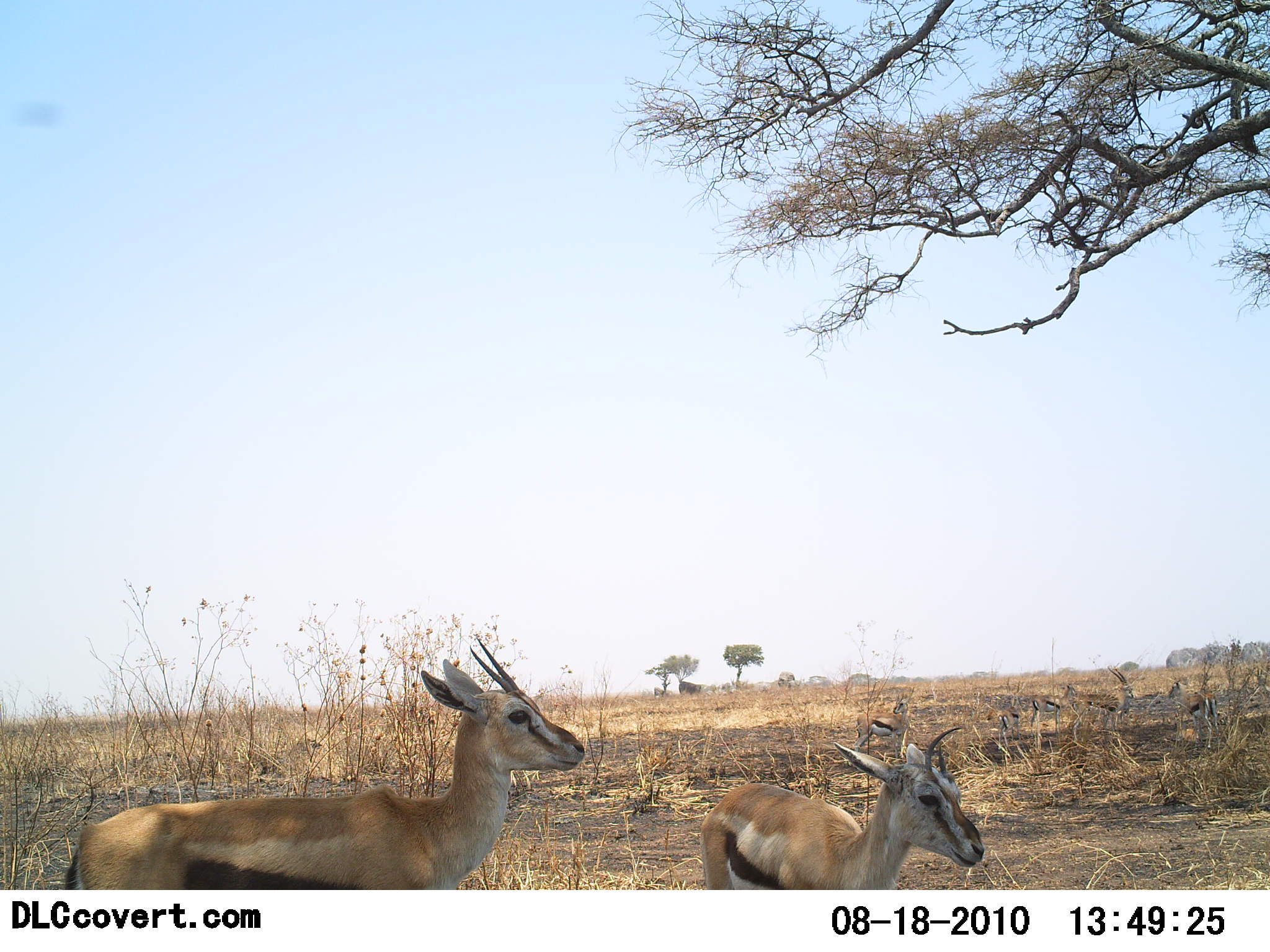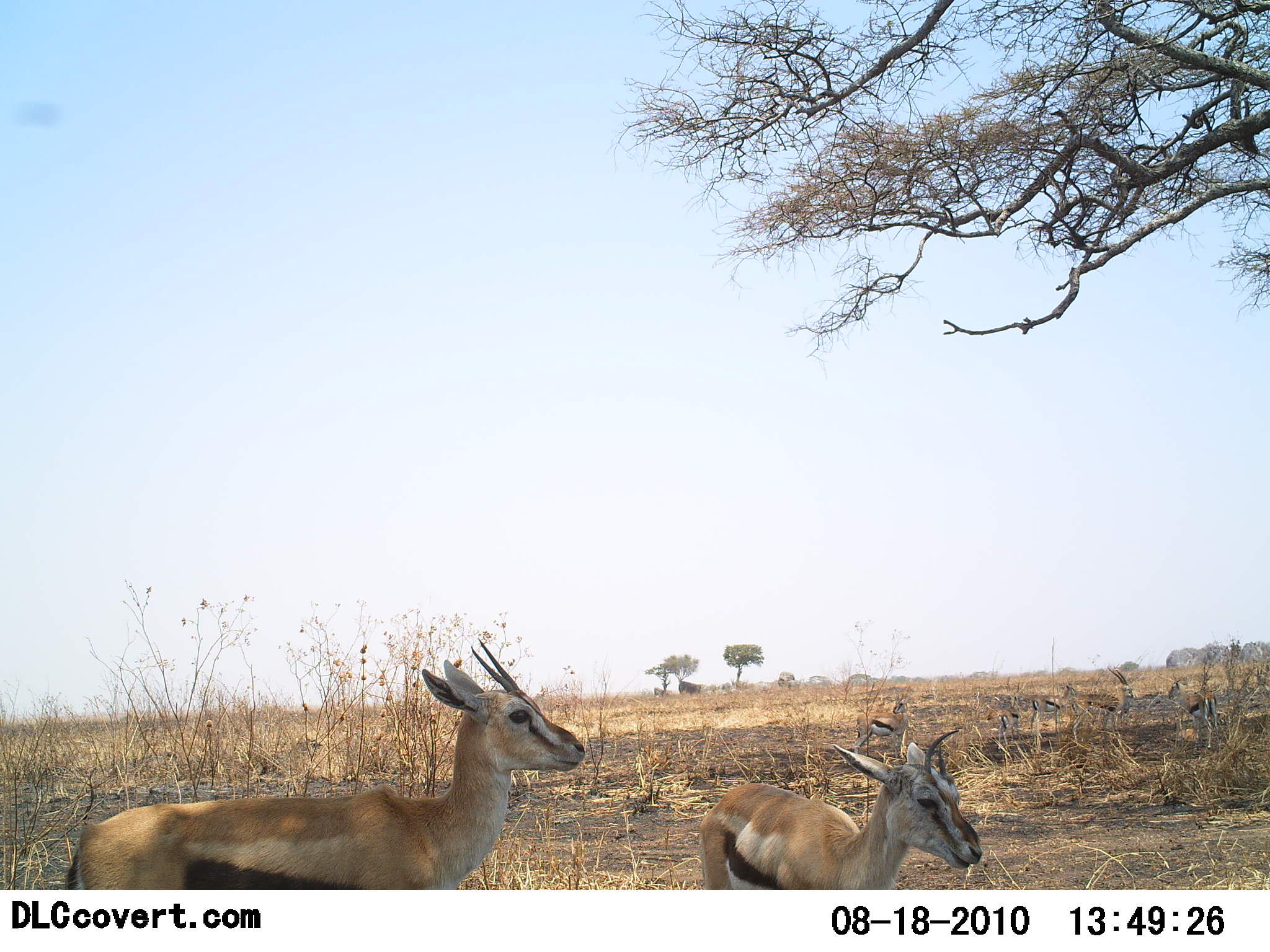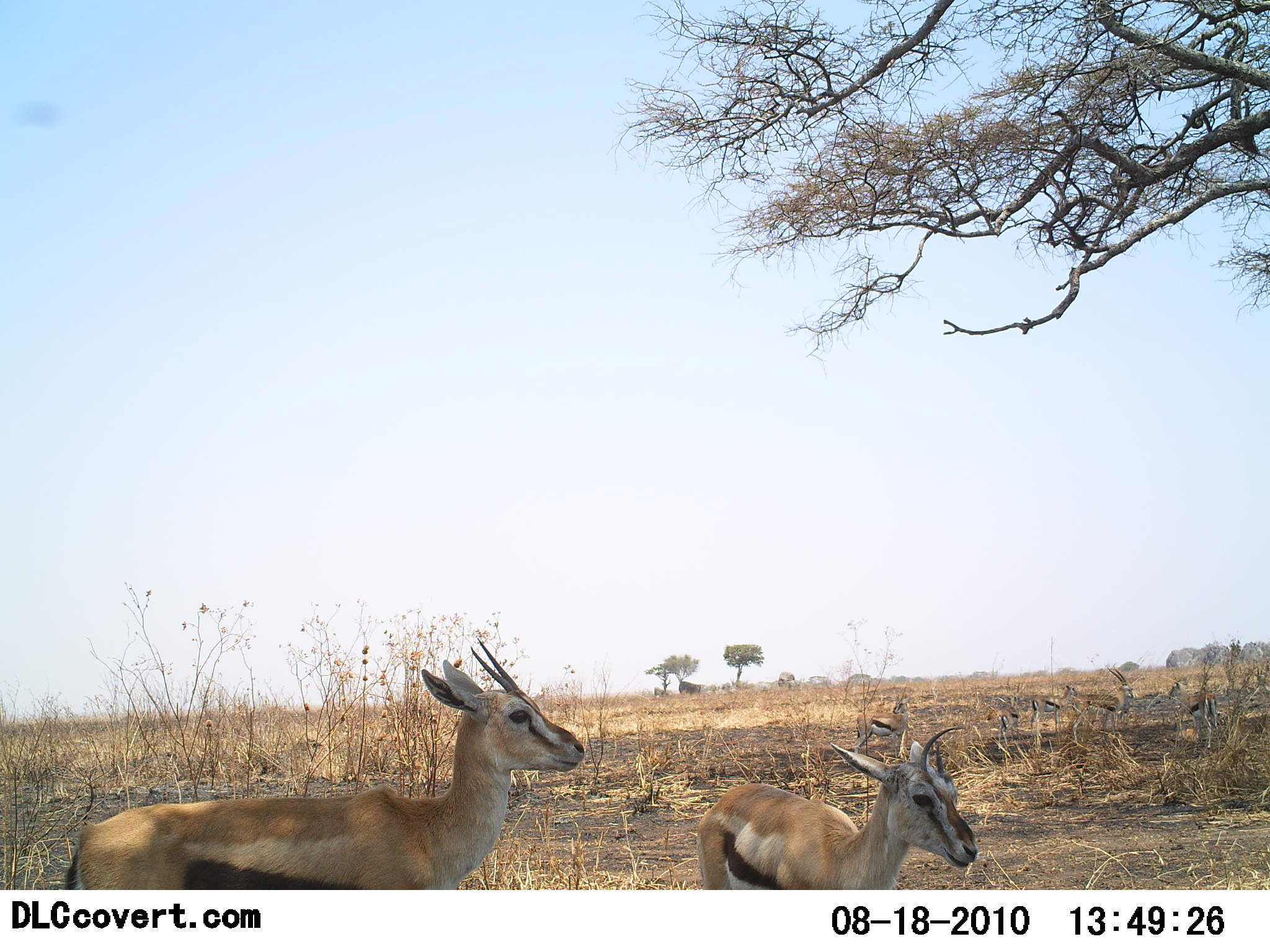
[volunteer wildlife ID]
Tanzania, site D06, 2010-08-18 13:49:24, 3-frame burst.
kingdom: Animalia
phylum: Chordata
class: Mammalia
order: Artiodactyla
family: Bovidae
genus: Eudorcas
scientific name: Eudorcas thomsonii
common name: thomson's gazelle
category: gazellethomsons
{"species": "gazellethomsons (thomson's gazelle) (Eudorcas thomsonii)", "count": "2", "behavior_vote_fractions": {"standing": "100%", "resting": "8%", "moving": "0%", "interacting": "0%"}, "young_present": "0%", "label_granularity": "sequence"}